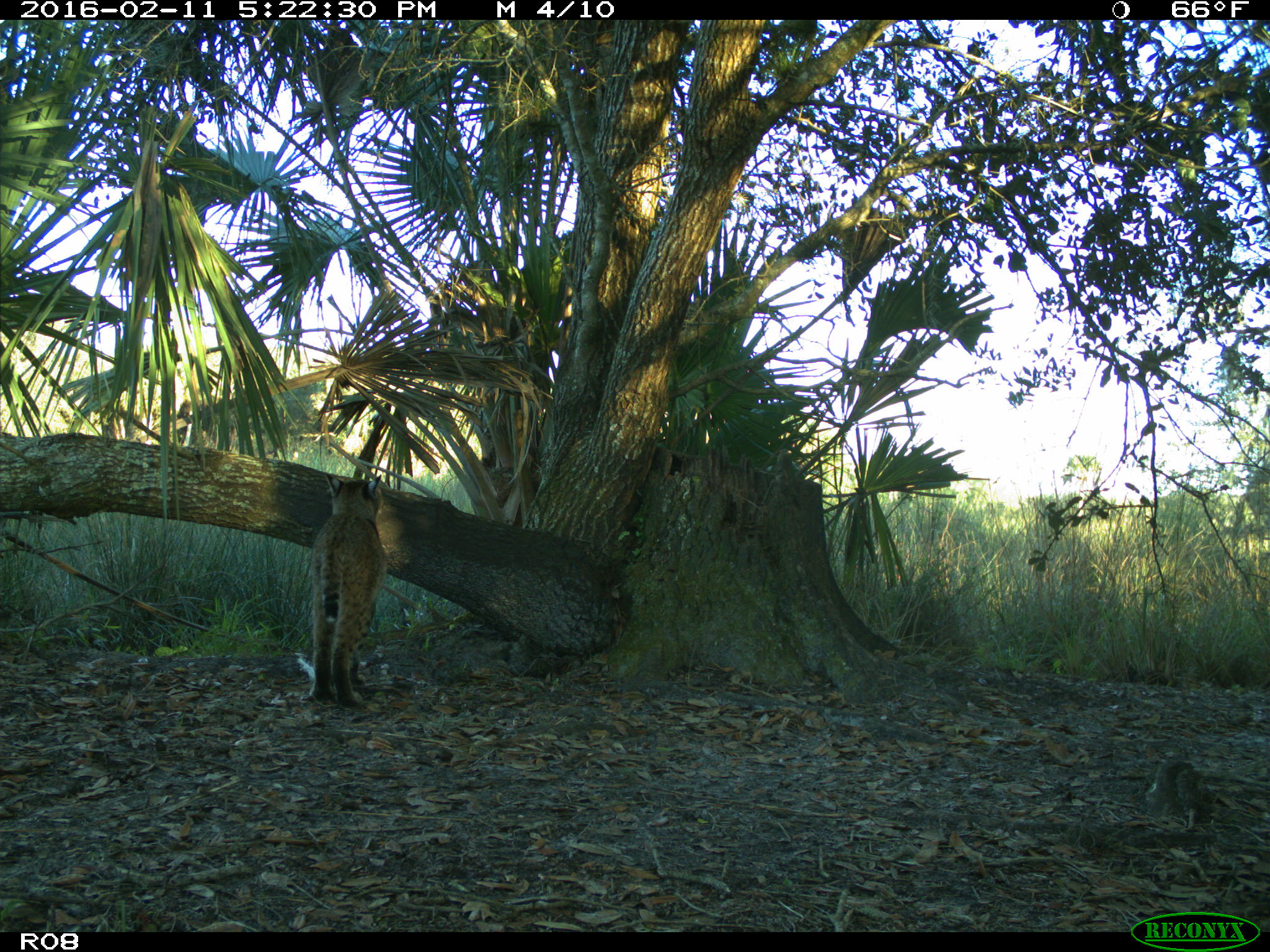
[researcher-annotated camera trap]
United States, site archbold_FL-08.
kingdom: Animalia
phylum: Chordata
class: Mammalia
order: Carnivora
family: Felidae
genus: Lynx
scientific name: Lynx rufus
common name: bobcat